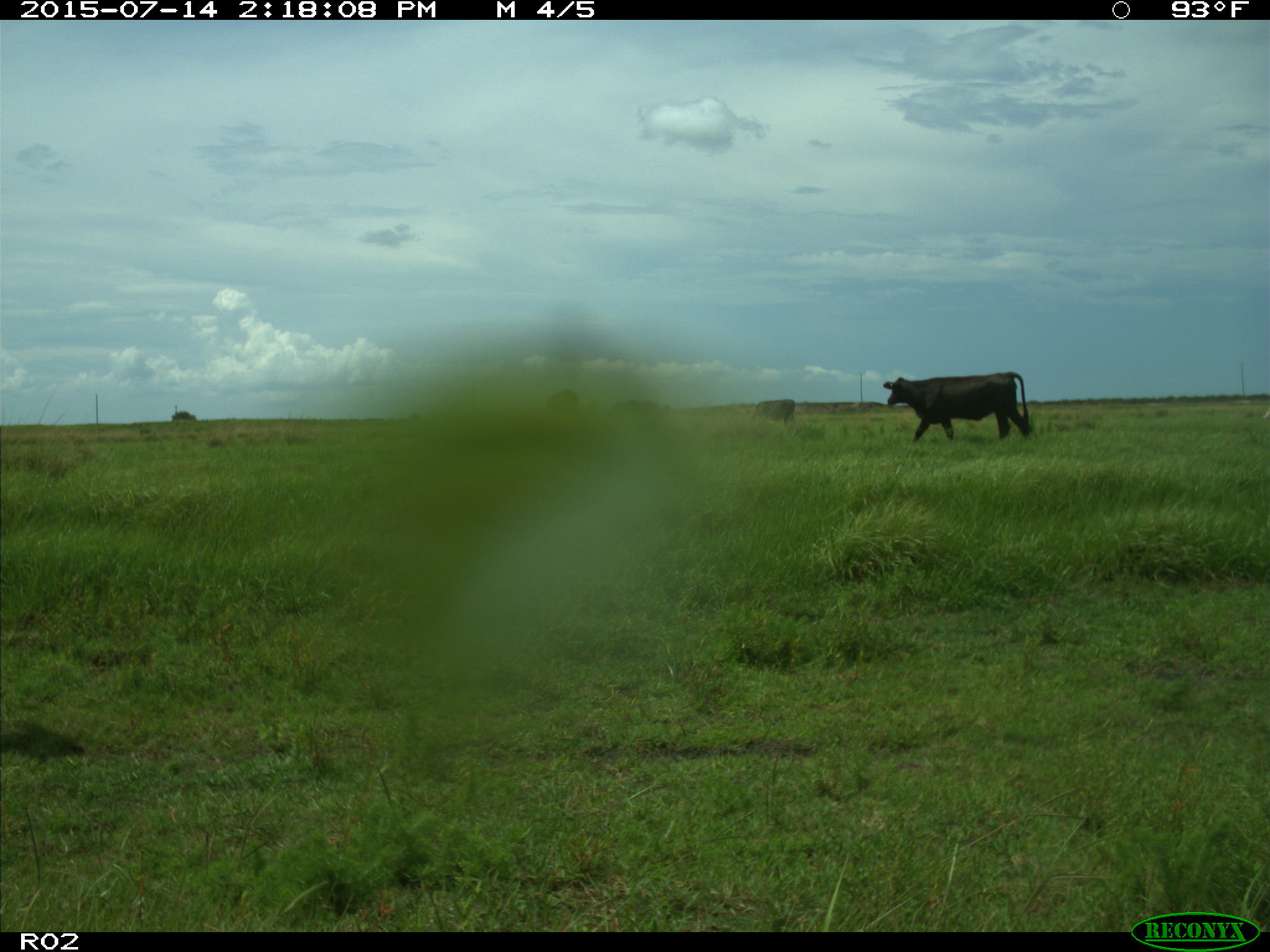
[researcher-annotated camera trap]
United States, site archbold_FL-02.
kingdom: Animalia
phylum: Chordata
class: Mammalia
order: Artiodactyla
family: Bovidae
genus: Bos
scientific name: Bos taurus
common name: domestic cow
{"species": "Bos taurus (domestic cow)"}